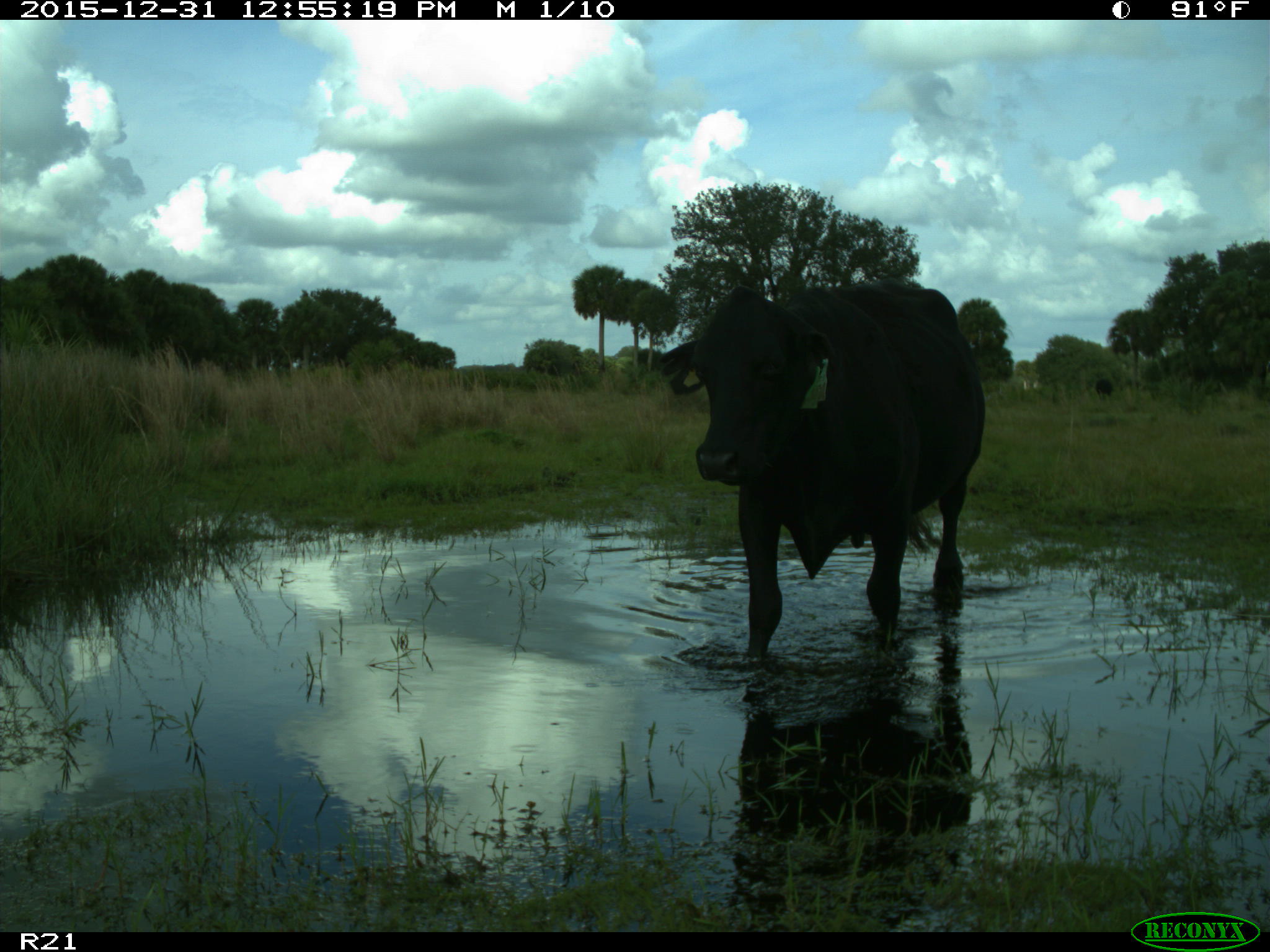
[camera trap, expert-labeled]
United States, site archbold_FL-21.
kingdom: Animalia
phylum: Chordata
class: Mammalia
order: Artiodactyla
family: Bovidae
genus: Bos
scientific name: Bos taurus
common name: domestic cow